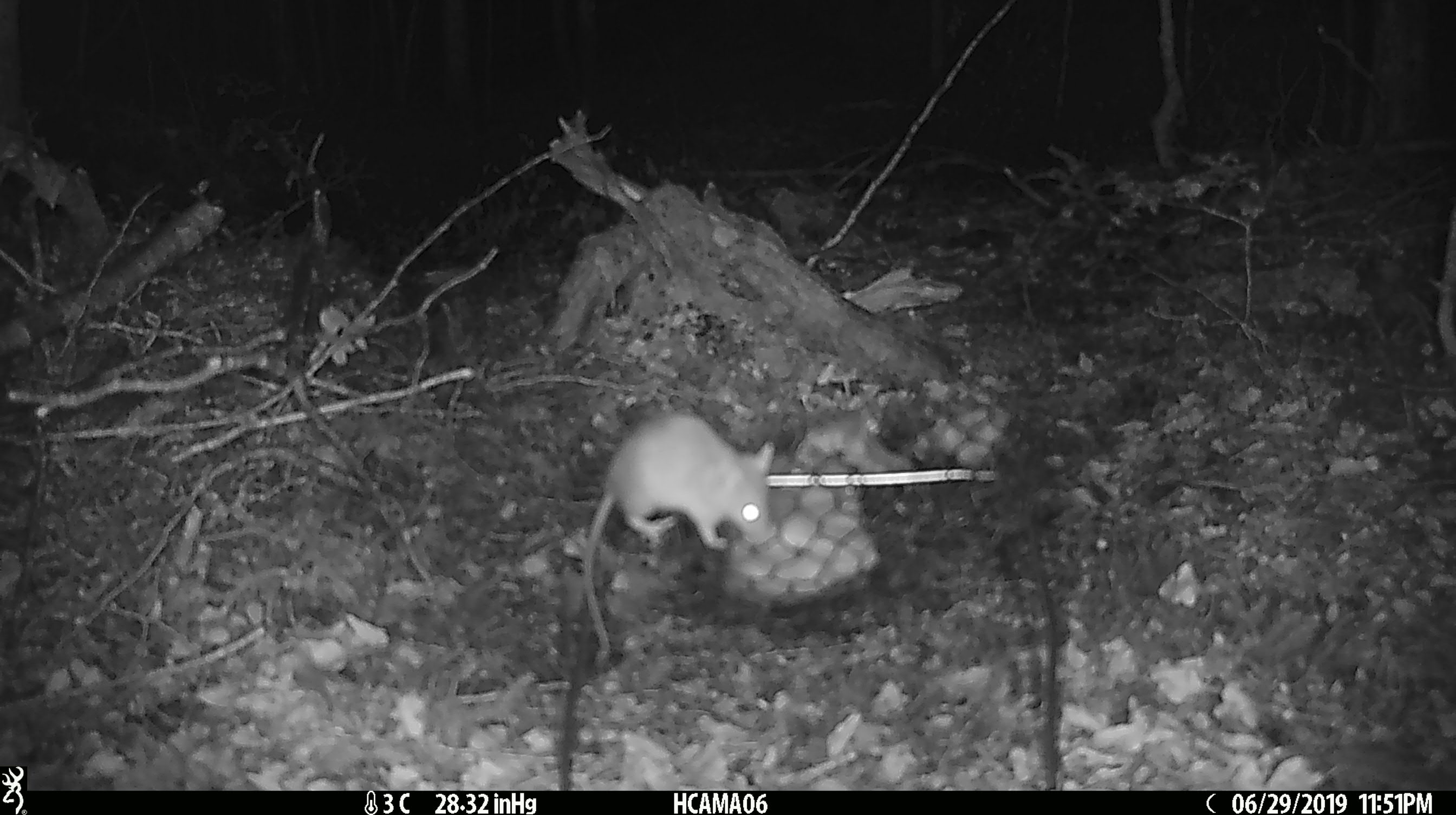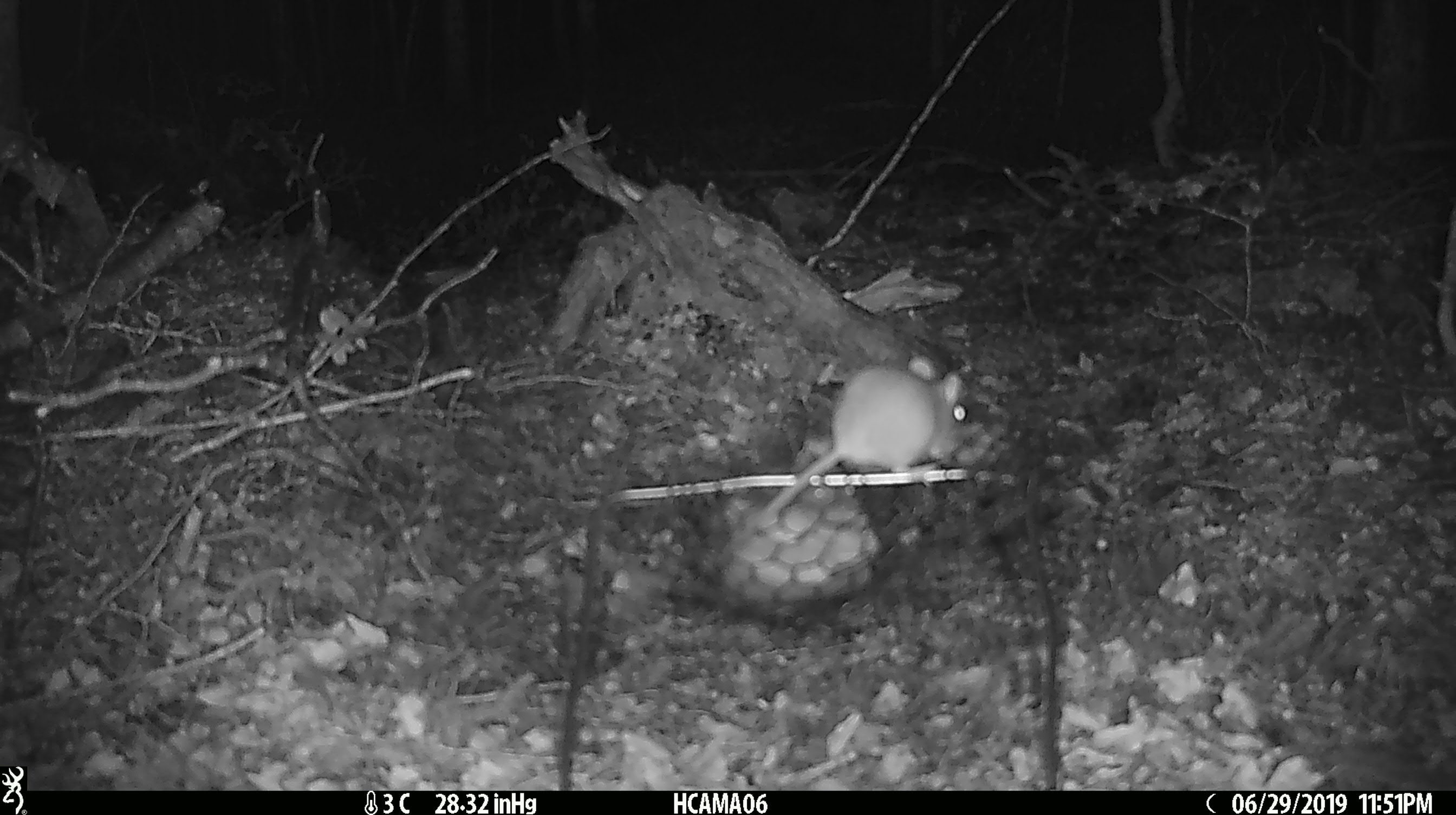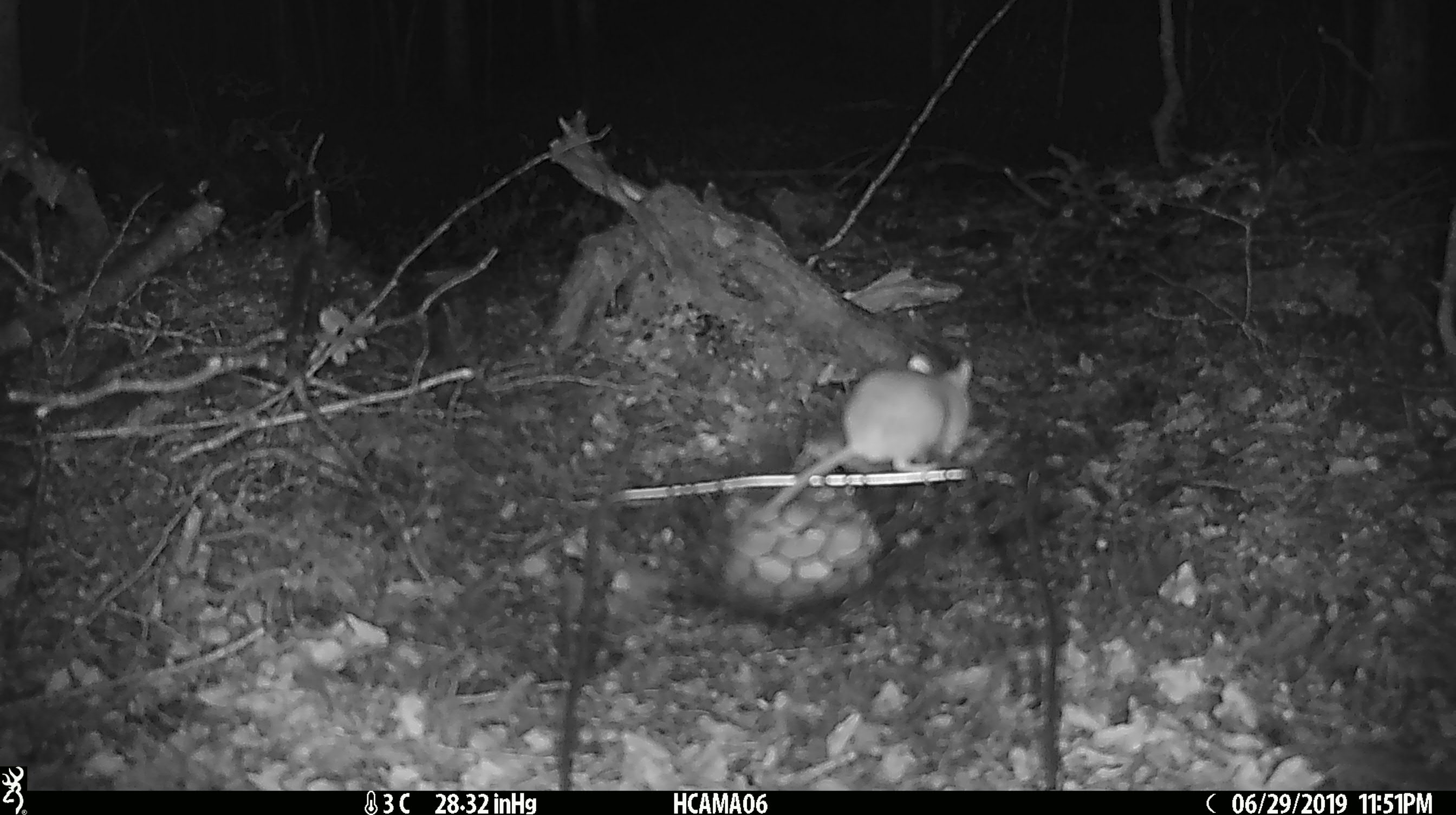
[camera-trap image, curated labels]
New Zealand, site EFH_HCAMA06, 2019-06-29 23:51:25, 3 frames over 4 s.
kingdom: Animalia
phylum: Chordata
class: Mammalia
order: Rodentia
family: Muridae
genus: Mus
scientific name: Mus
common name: mouse